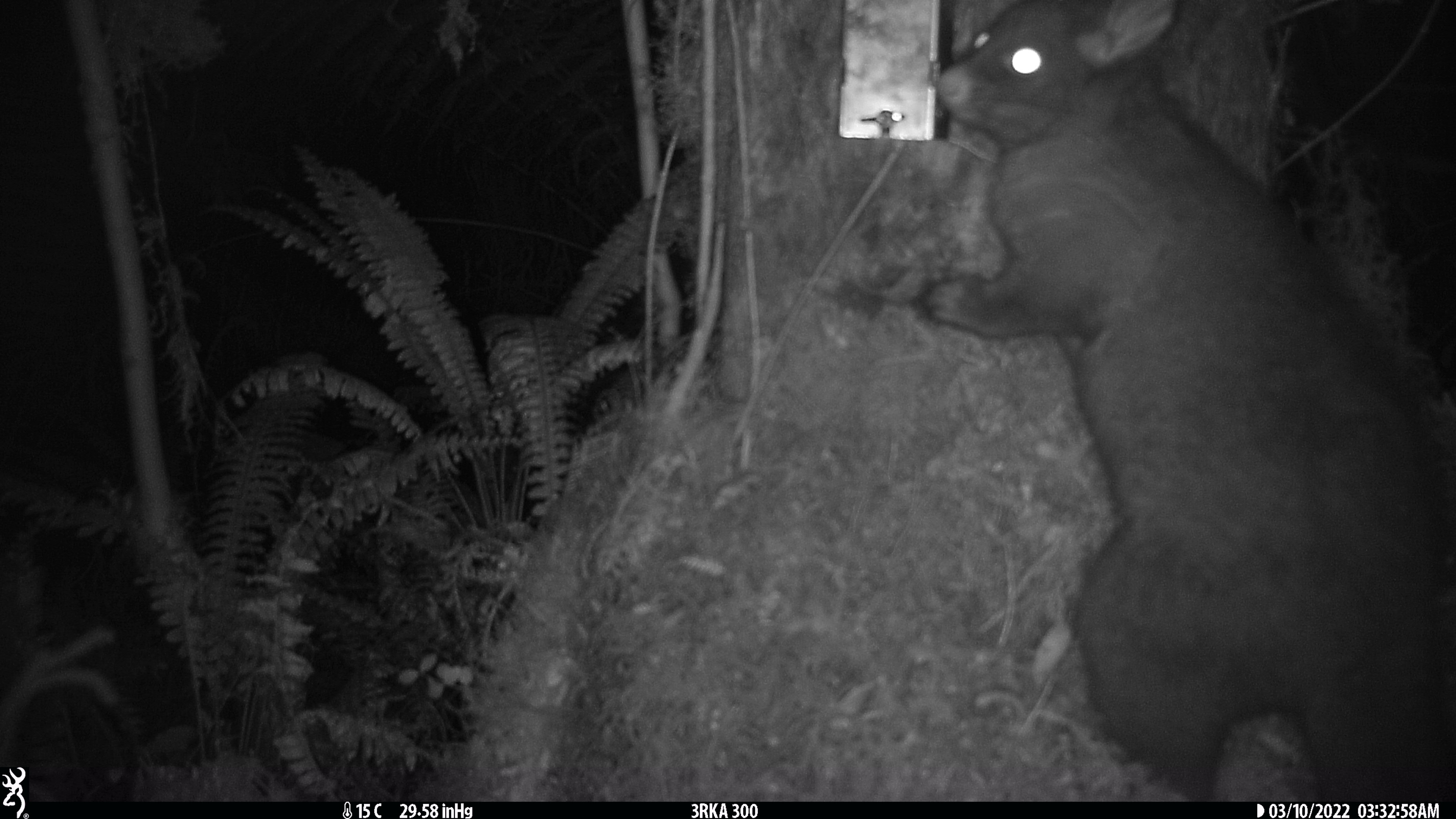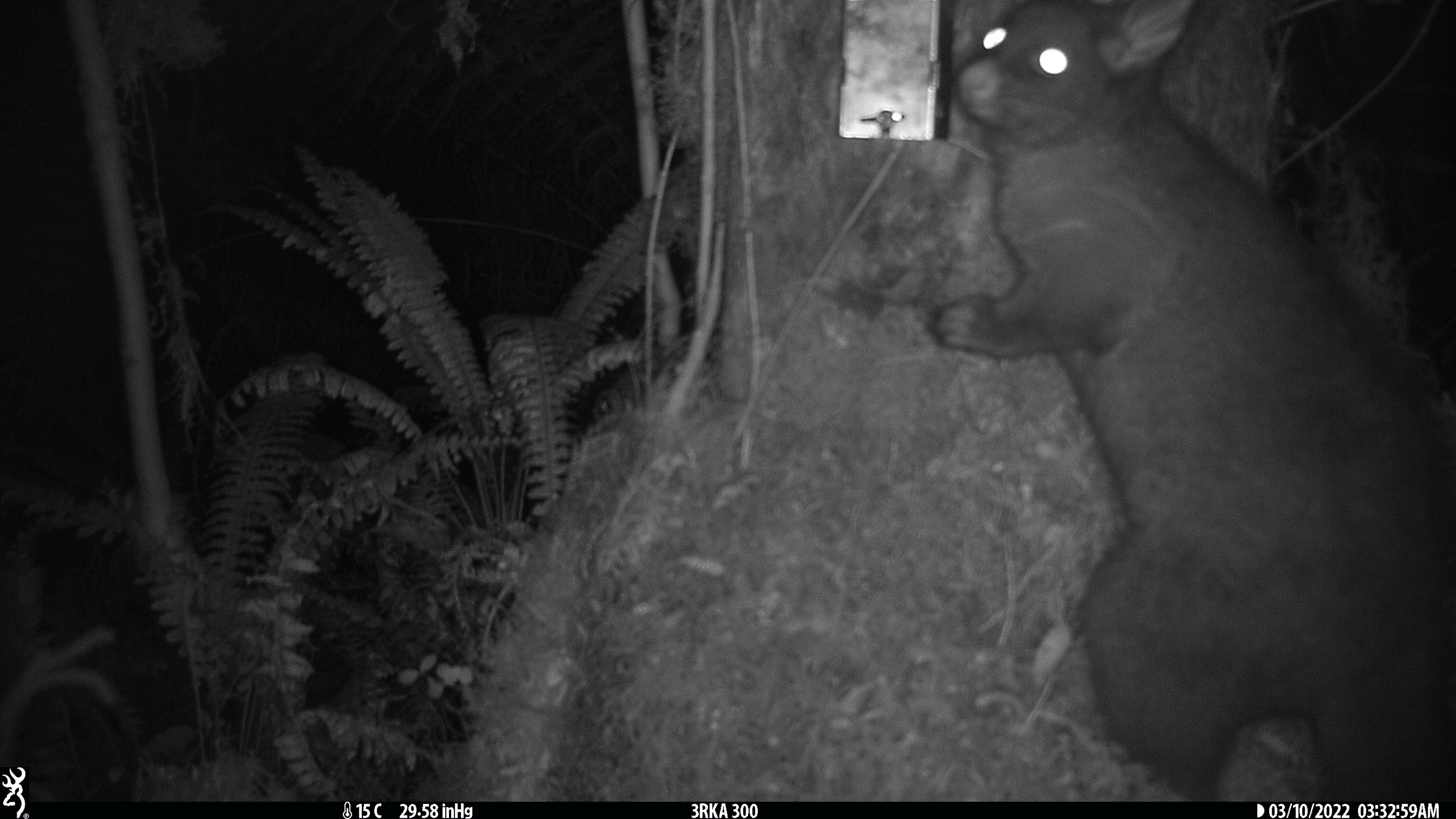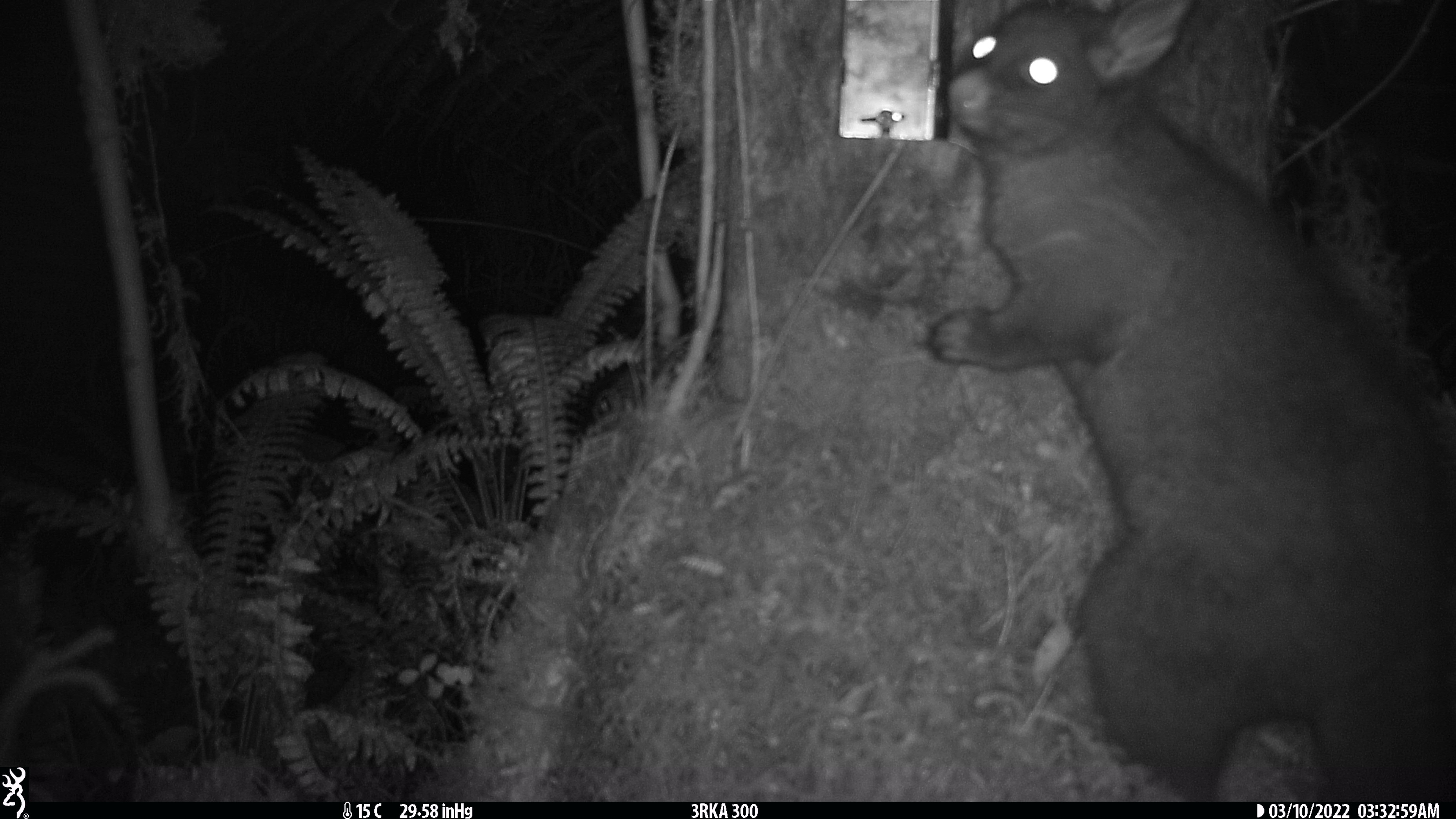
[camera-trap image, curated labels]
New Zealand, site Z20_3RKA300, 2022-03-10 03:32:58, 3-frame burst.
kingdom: Animalia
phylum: Chordata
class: Mammalia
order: Diprotodontia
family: Phalangeridae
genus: Trichosurus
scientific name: Trichosurus vulpecula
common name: common brushtail possum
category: possum